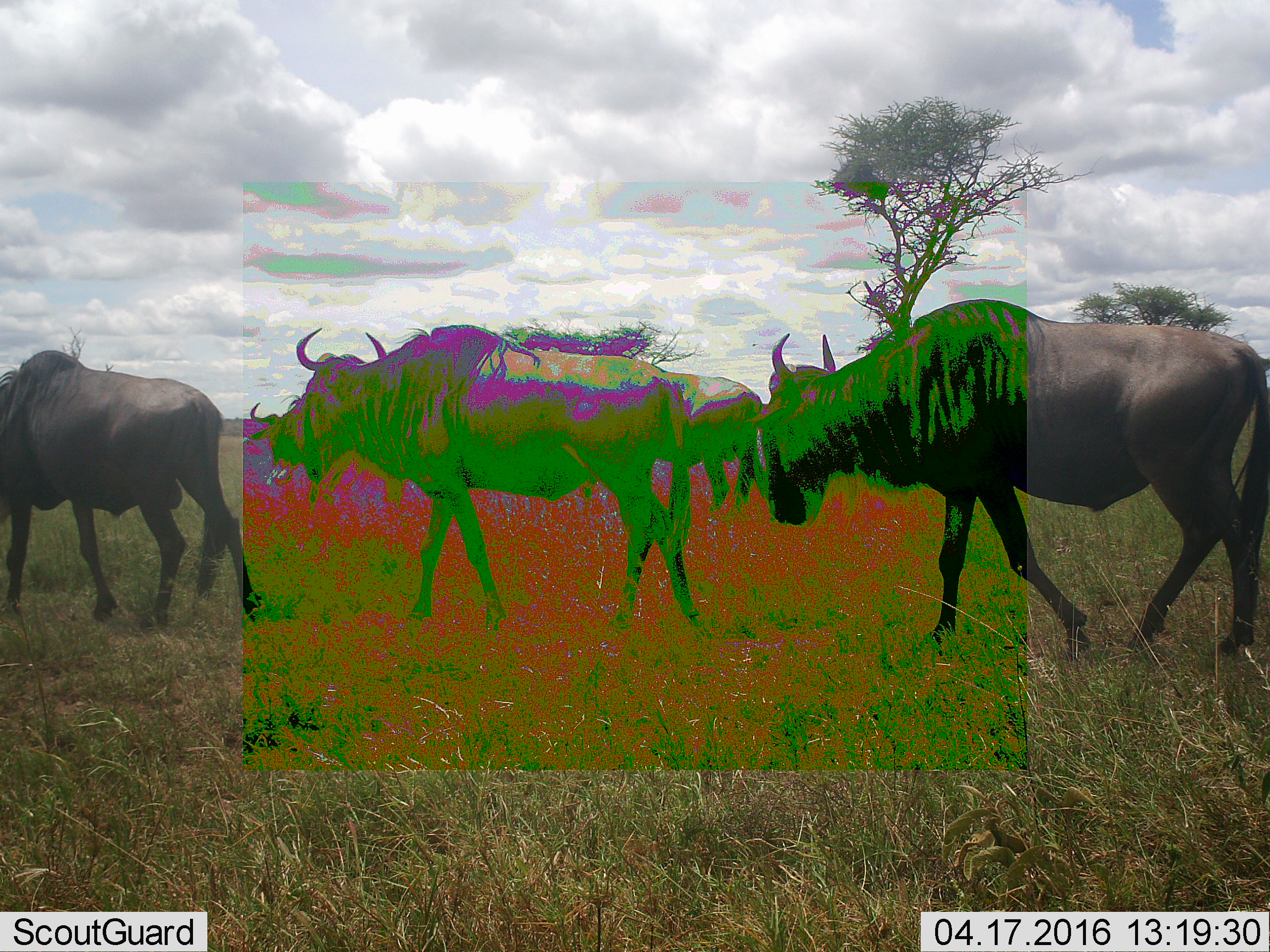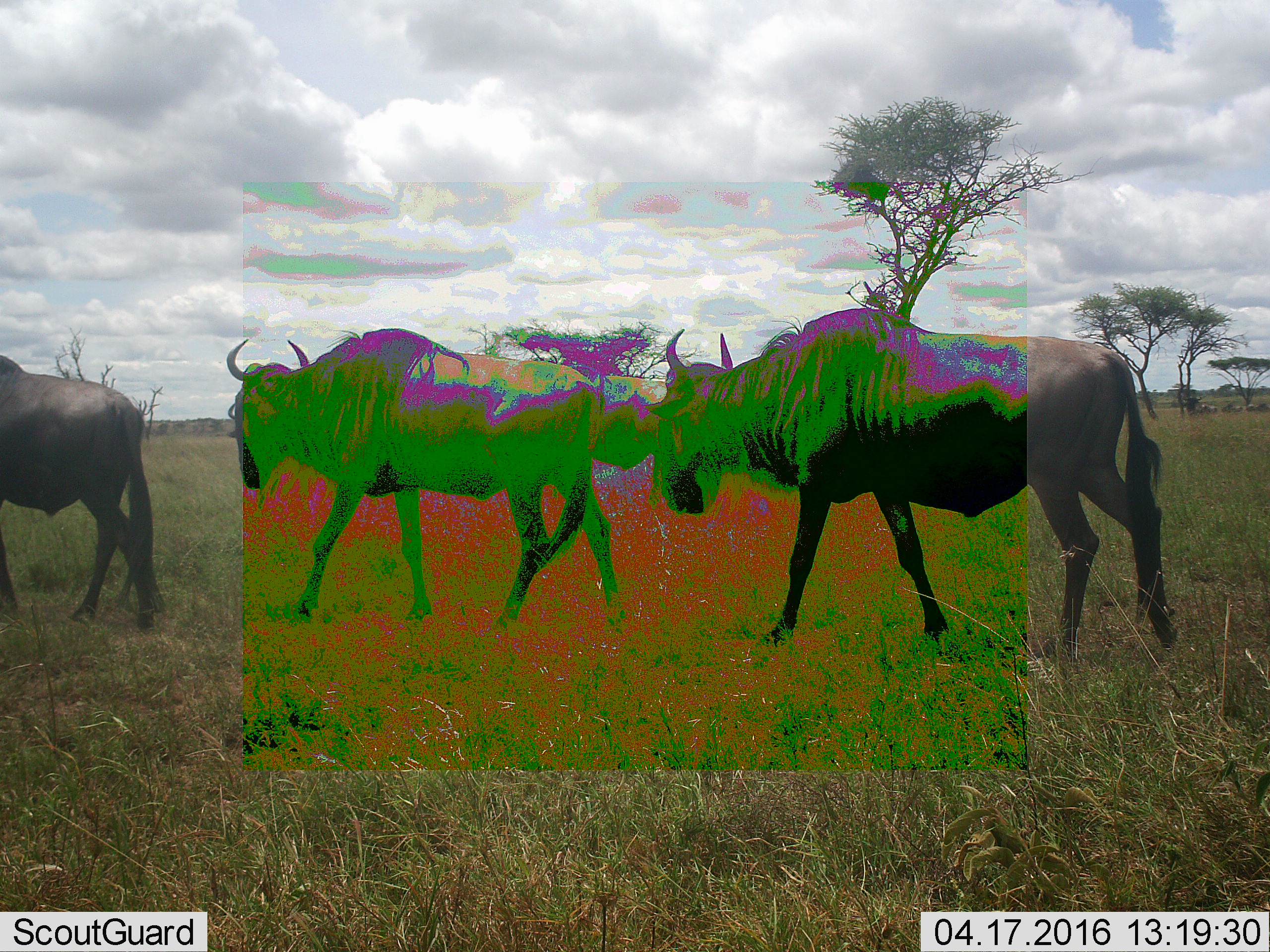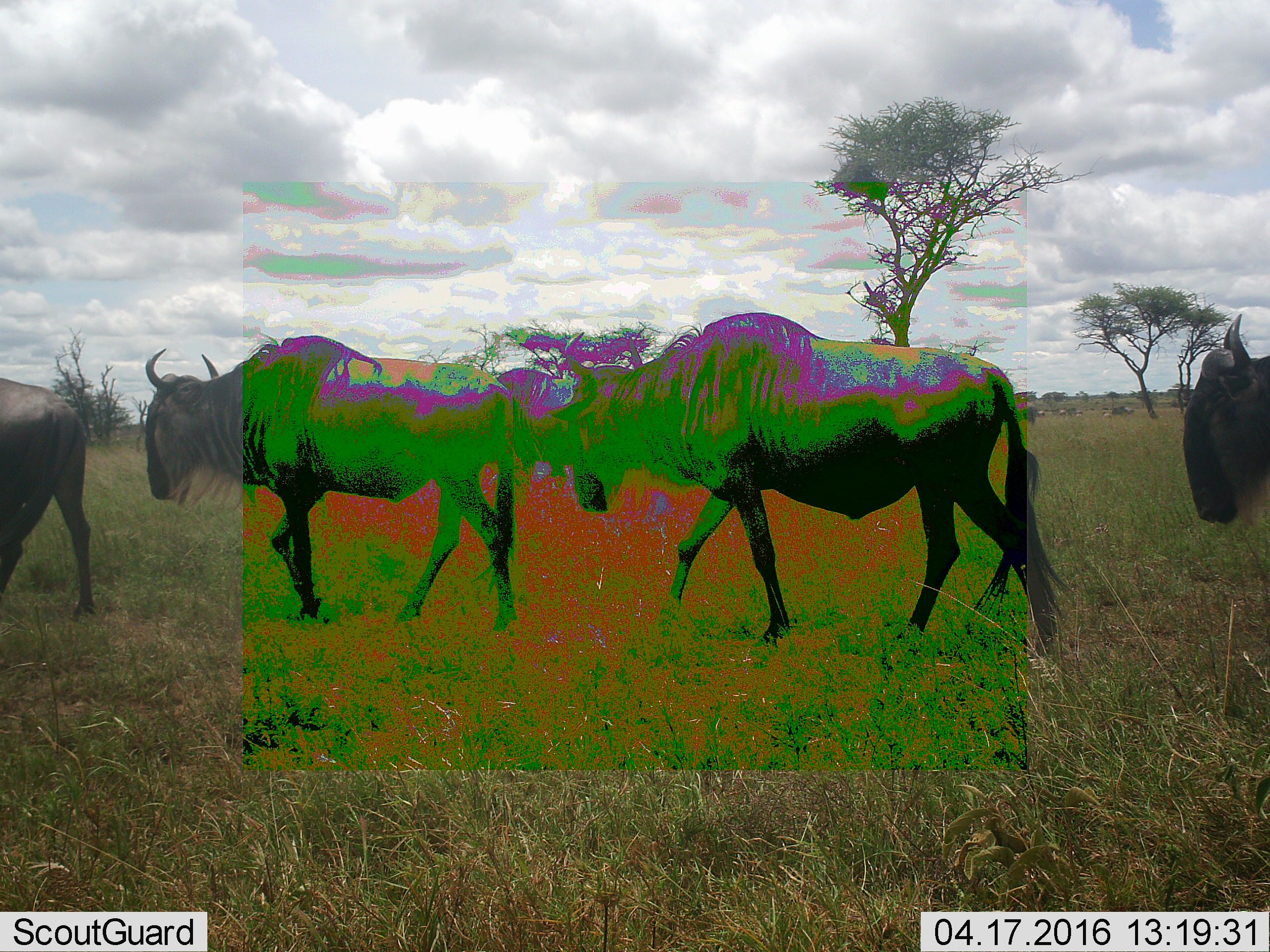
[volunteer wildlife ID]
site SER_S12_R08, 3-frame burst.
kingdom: Animalia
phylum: Chordata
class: Mammalia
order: Artiodactyla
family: Bovidae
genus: Connochaetes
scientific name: Connochaetes taurinus taurinus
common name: blue wildebeest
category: wildebeestblue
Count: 5.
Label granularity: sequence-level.